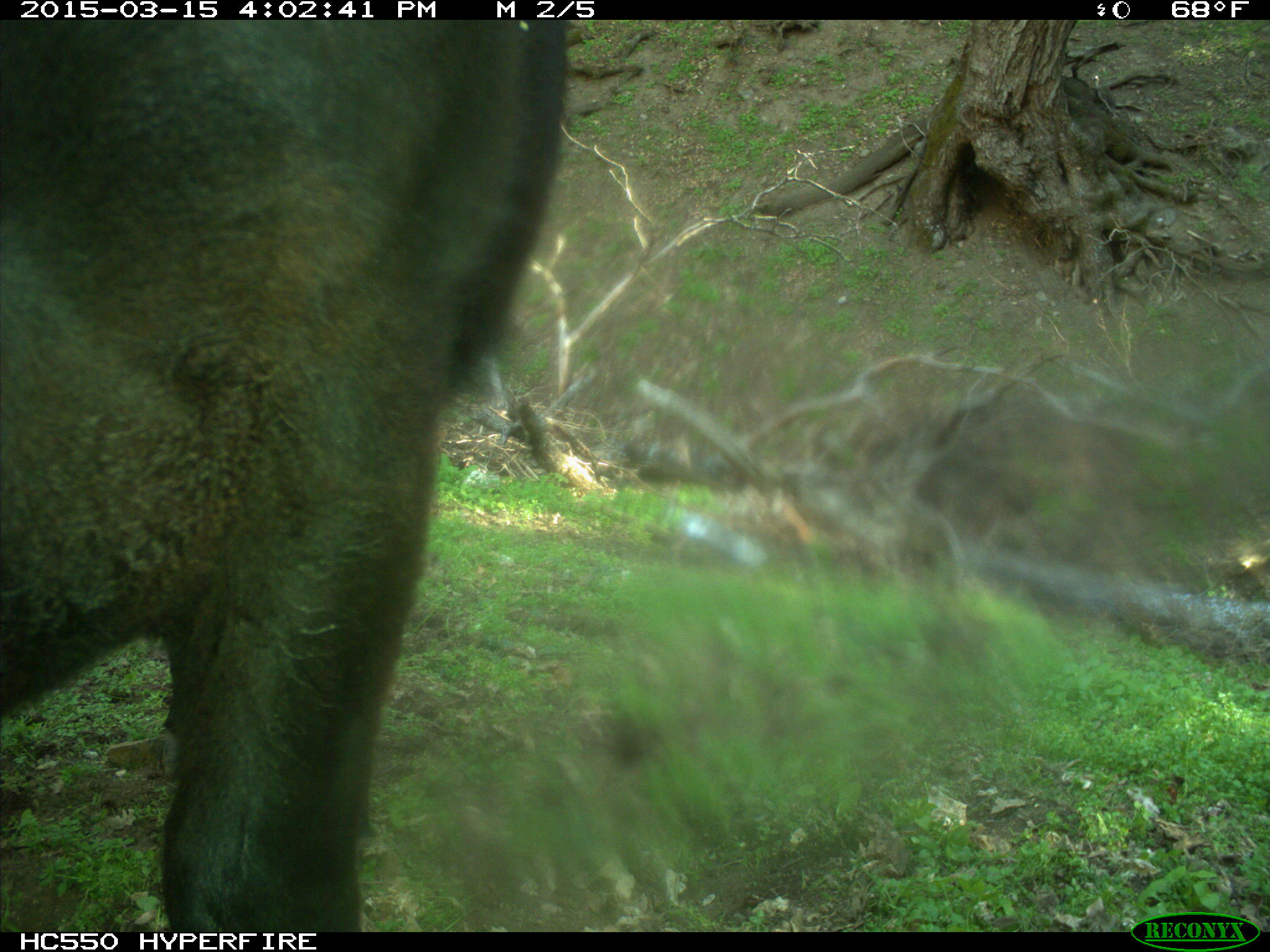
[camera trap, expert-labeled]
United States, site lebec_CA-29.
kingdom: Animalia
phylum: Chordata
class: Mammalia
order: Artiodactyla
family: Bovidae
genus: Bos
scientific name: Bos taurus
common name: domestic cow